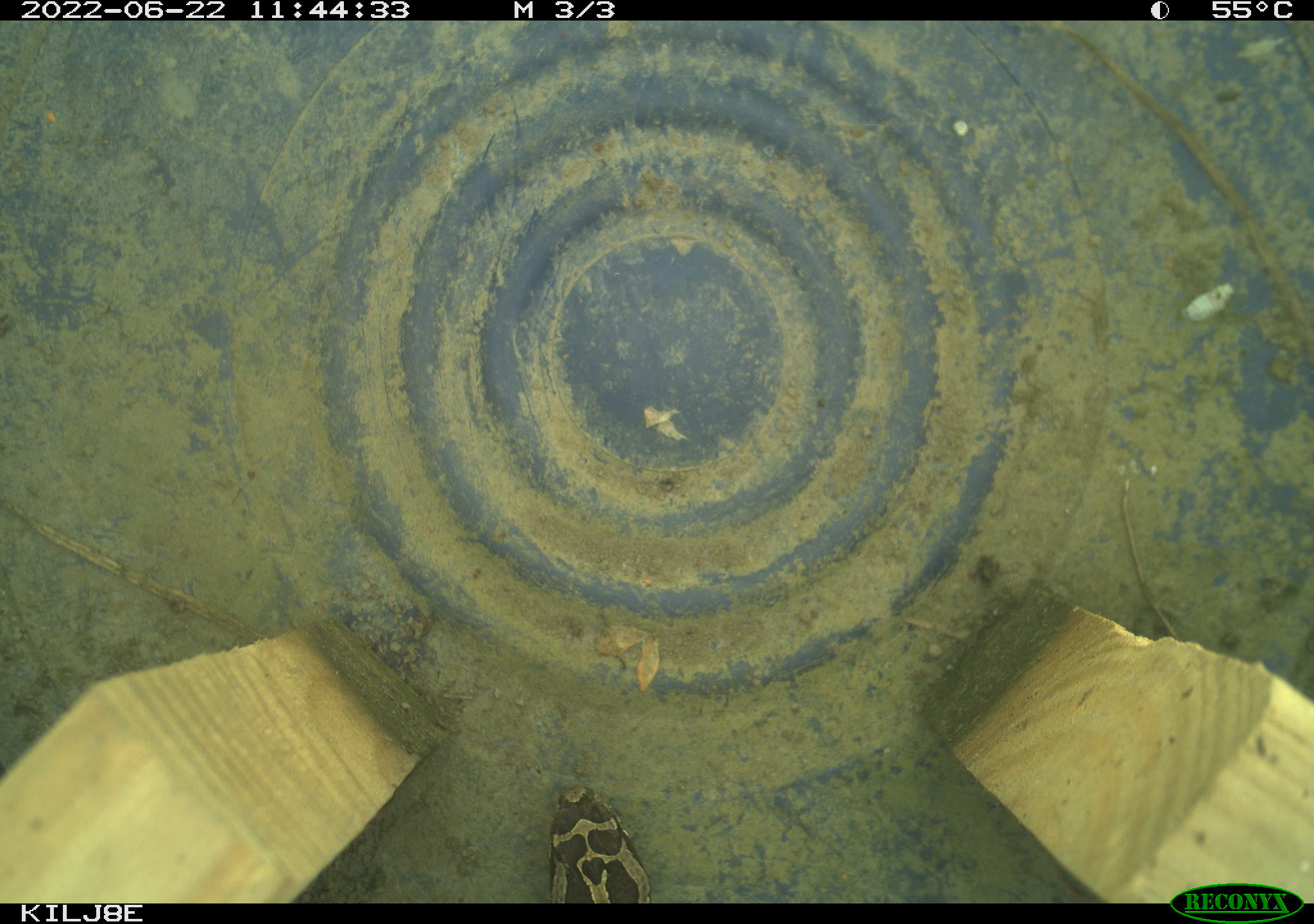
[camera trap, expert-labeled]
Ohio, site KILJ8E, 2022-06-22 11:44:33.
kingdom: Animalia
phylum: Chordata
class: Reptilia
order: Squamata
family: Viperidae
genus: Sistrurus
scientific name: Sistrurus catenatus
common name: eastern massasauga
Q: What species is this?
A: Eastern massasauga (Sistrurus catenatus).